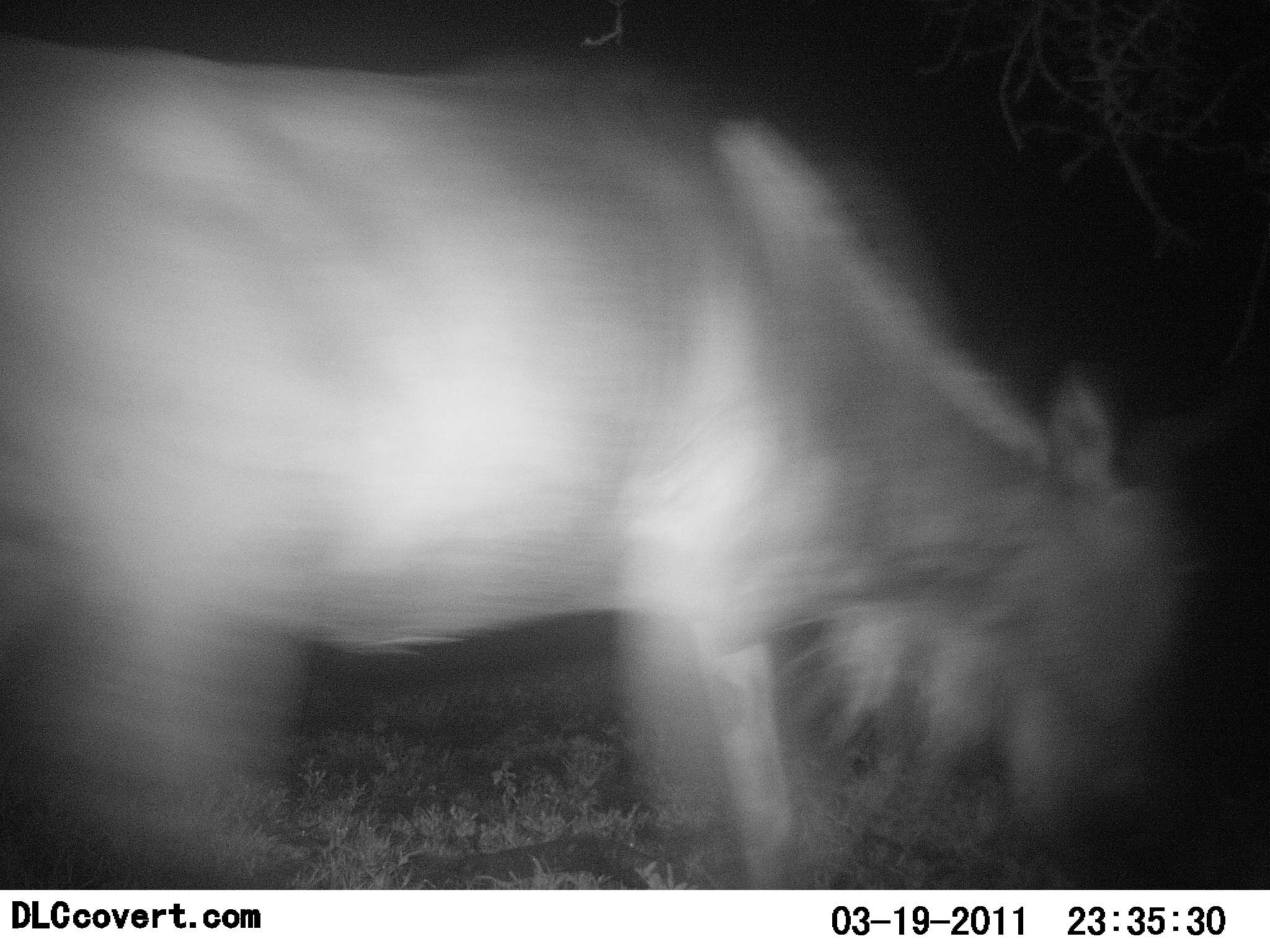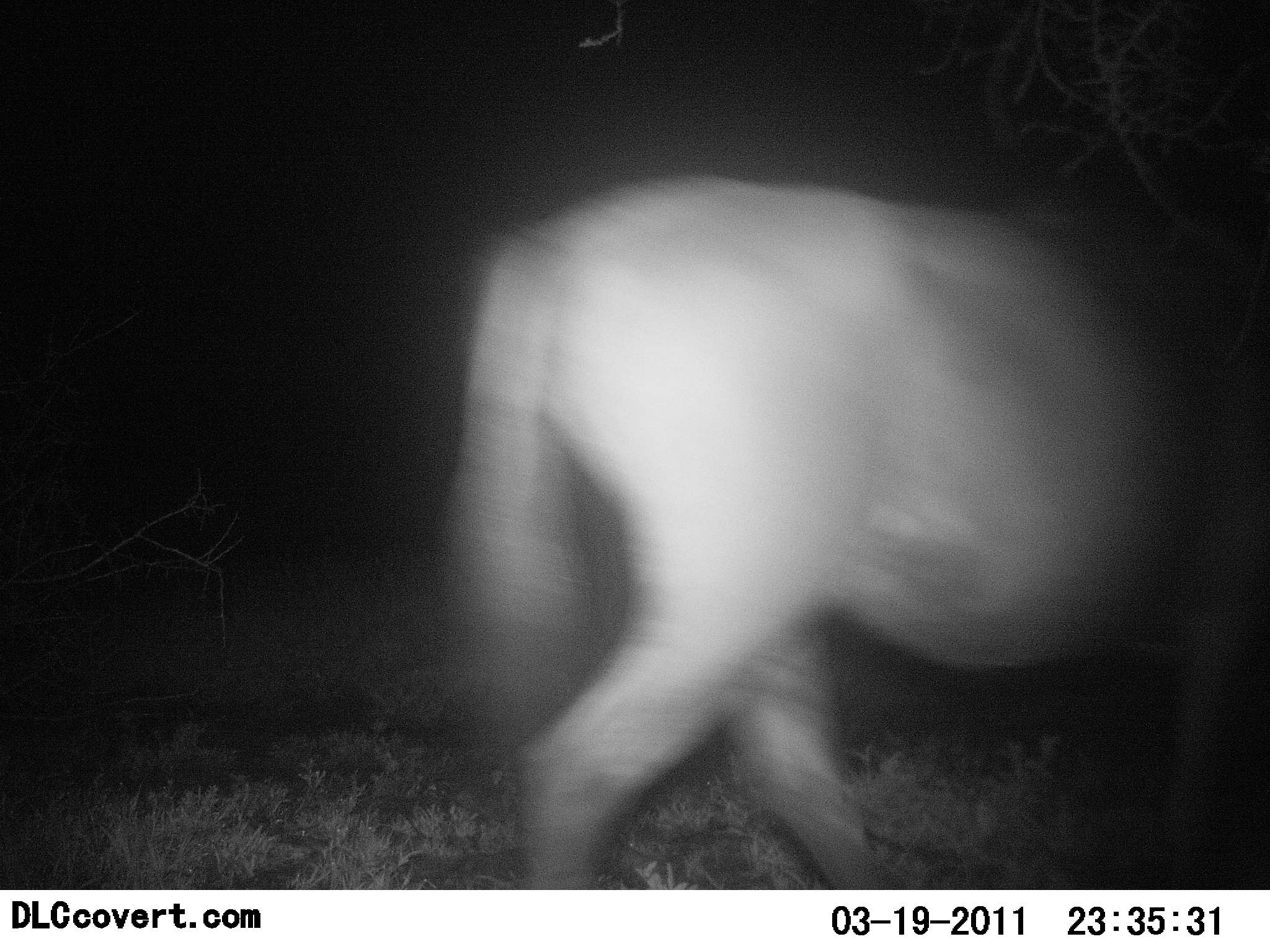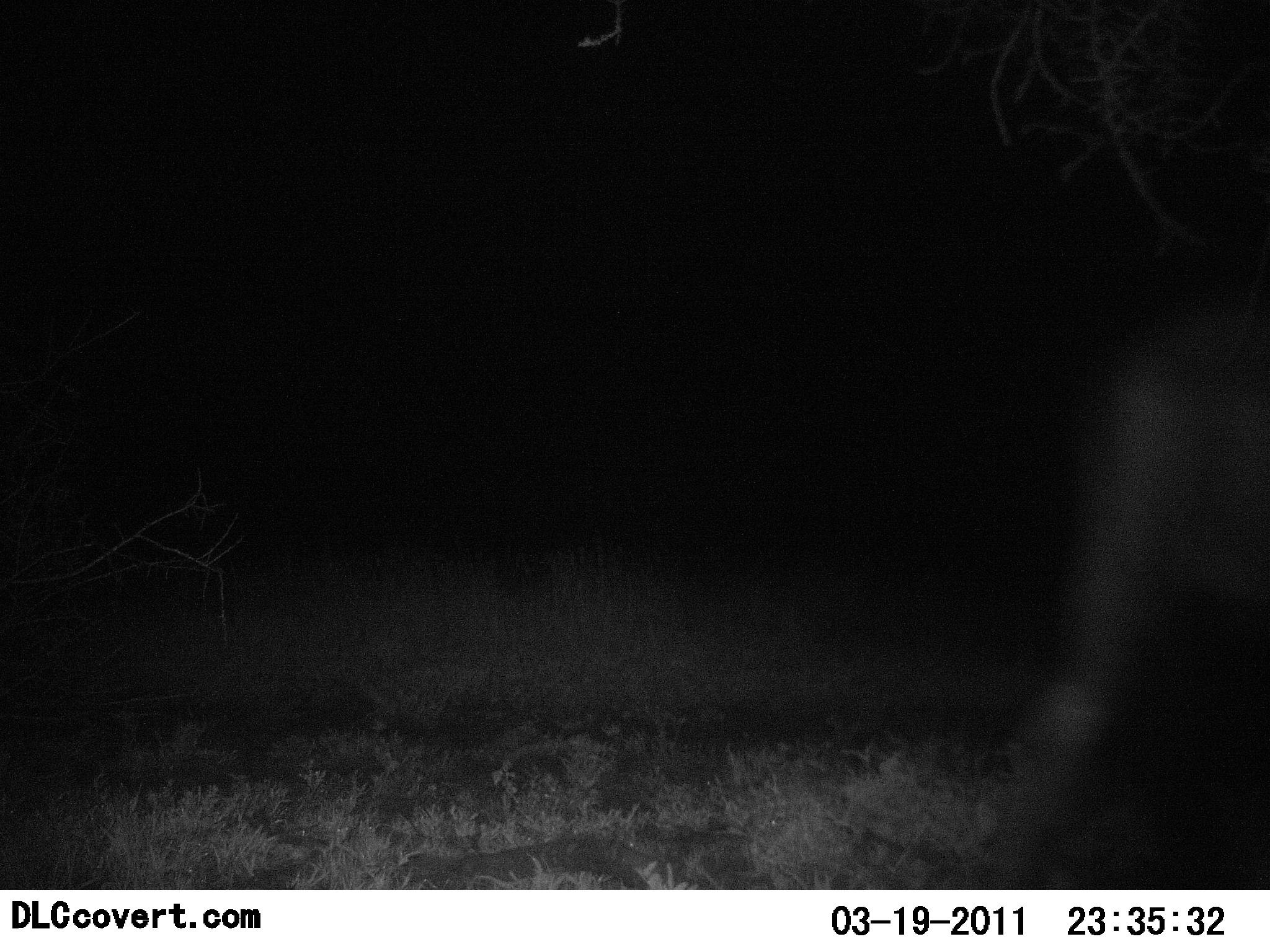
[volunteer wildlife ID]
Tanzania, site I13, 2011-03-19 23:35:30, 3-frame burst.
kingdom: Animalia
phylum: Chordata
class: Mammalia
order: Artiodactyla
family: Bovidae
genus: Connochaetes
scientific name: Connochaetes taurinus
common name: blue wildebeest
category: wildebeest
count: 1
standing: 9%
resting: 0%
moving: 100%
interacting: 0%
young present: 0%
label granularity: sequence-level